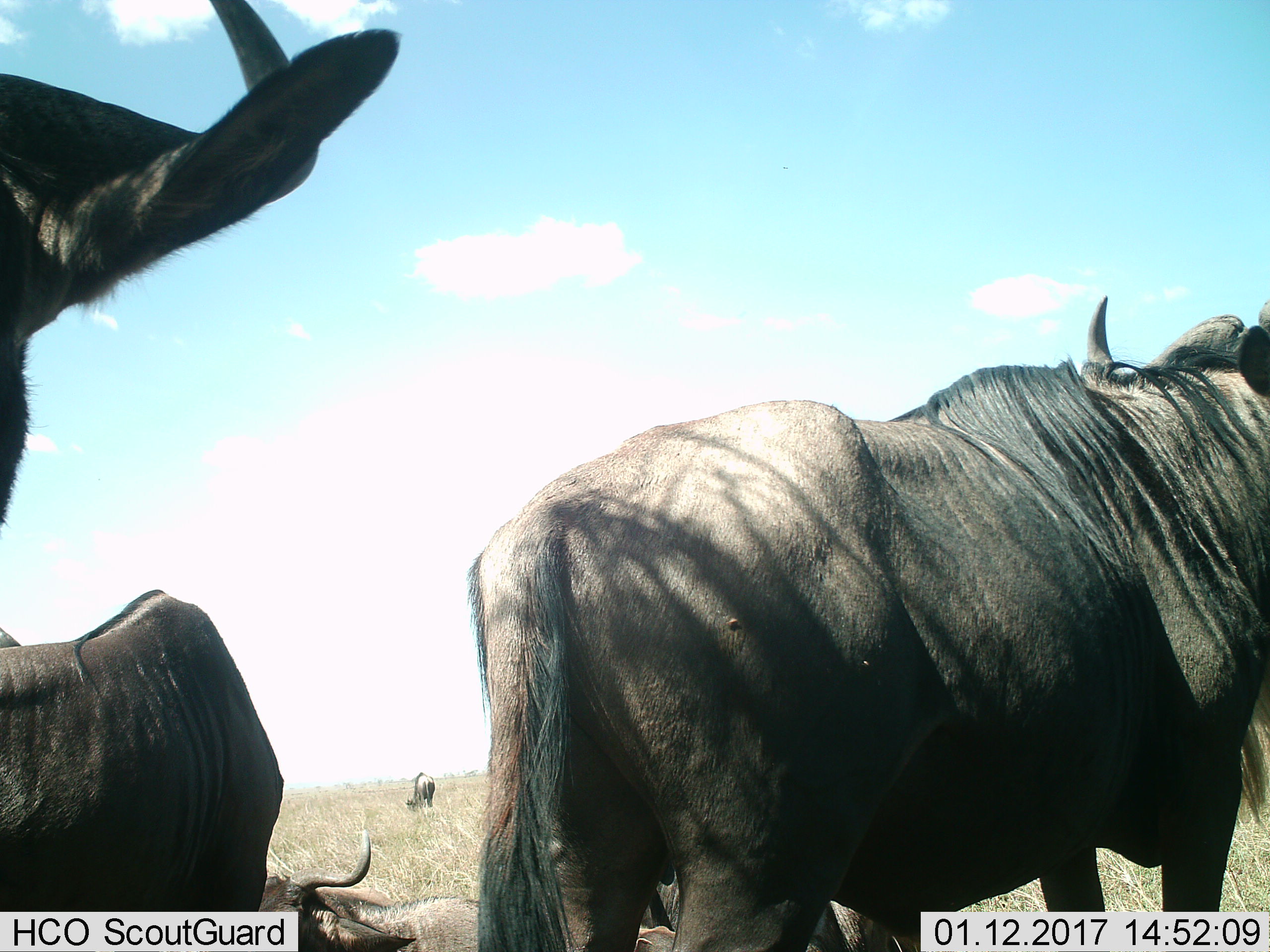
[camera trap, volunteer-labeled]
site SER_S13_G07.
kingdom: Animalia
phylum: Chordata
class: Mammalia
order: Artiodactyla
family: Bovidae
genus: Connochaetes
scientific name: Connochaetes taurinus taurinus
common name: blue wildebeest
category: wildebeestblue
Wildebeestblue (blue wildebeest) (Connochaetes taurinus taurinus), count 5. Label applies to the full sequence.